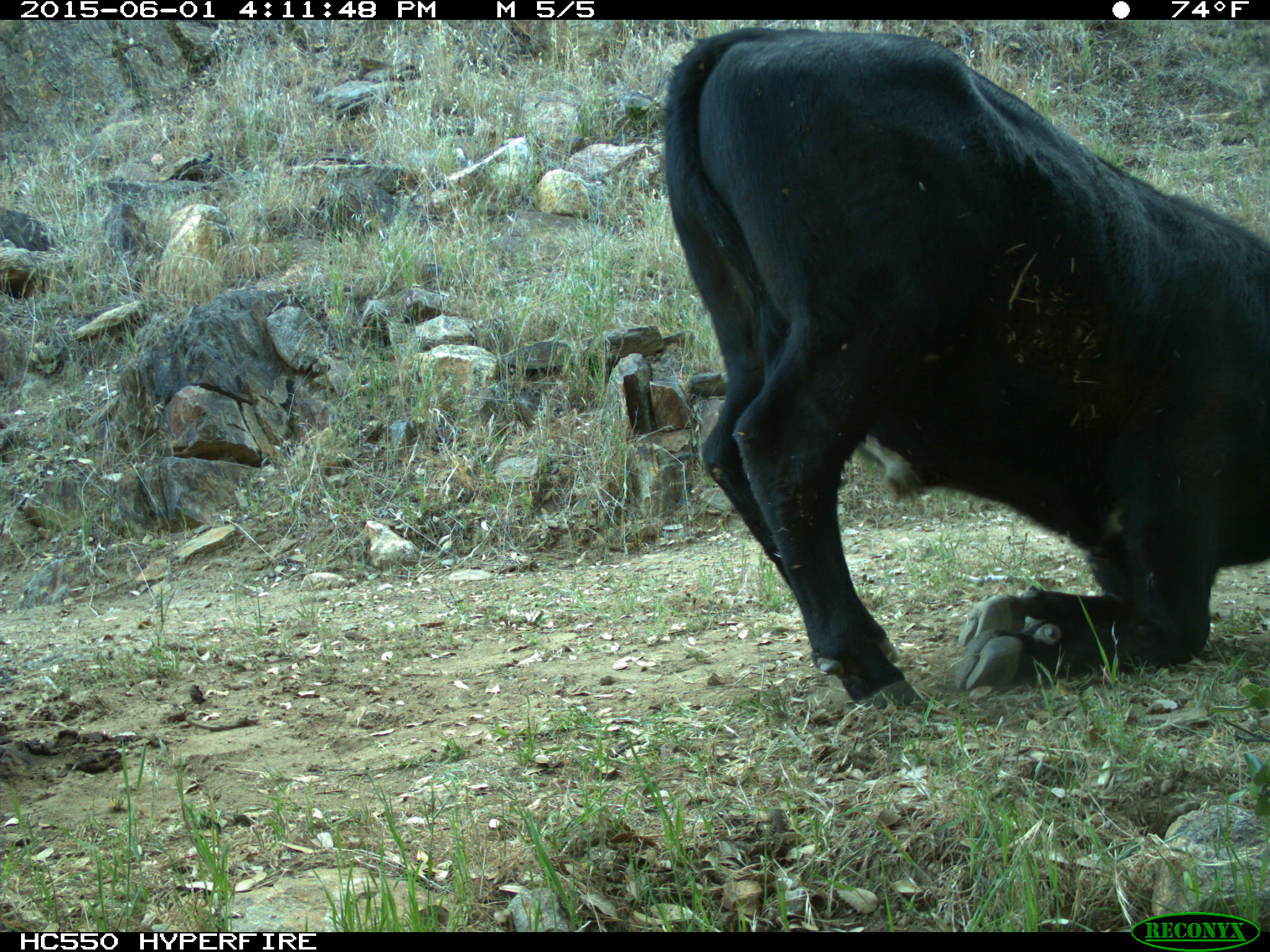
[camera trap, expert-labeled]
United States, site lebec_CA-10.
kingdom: Animalia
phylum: Chordata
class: Mammalia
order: Artiodactyla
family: Bovidae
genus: Bos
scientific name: Bos taurus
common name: domestic cow